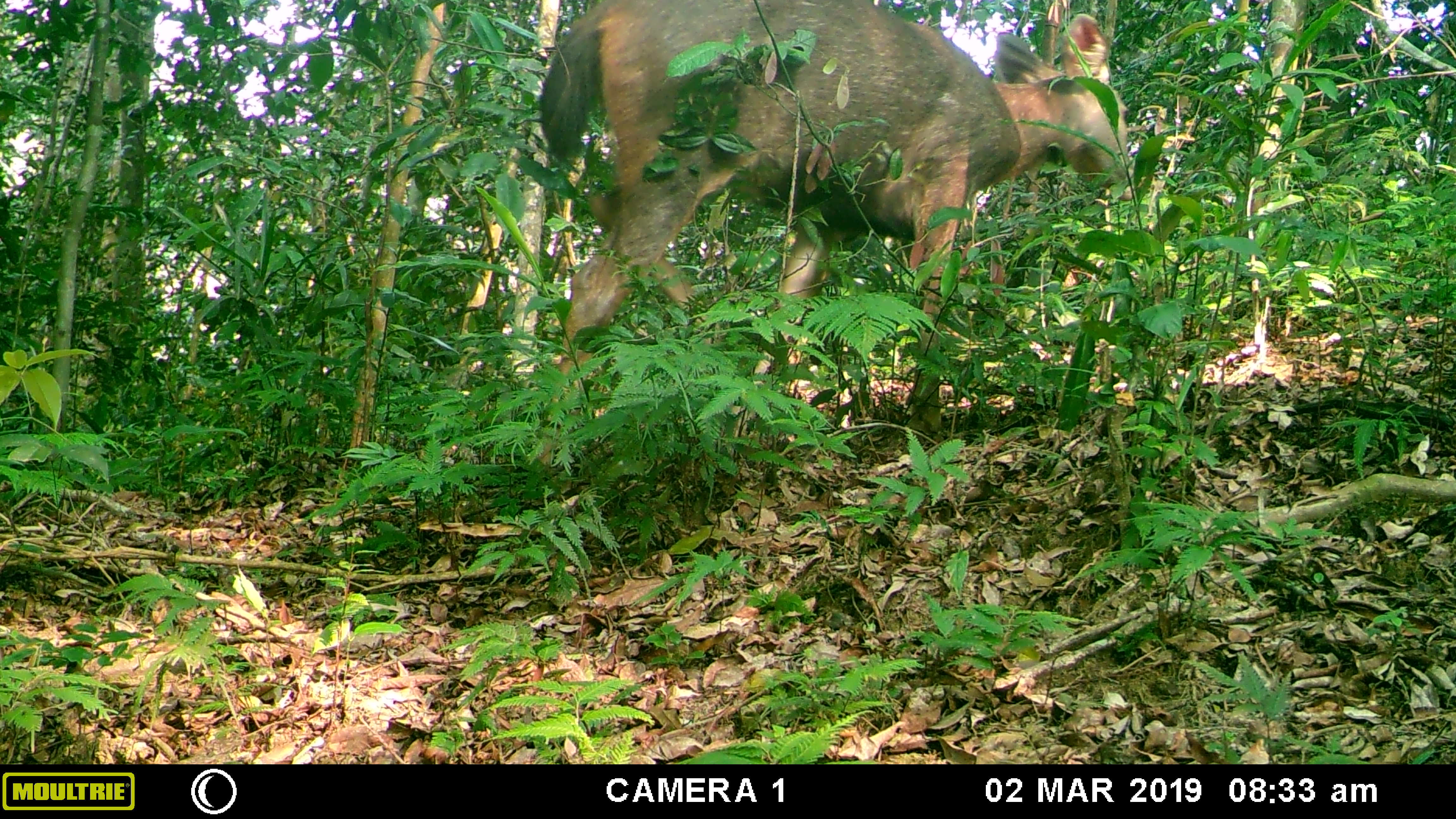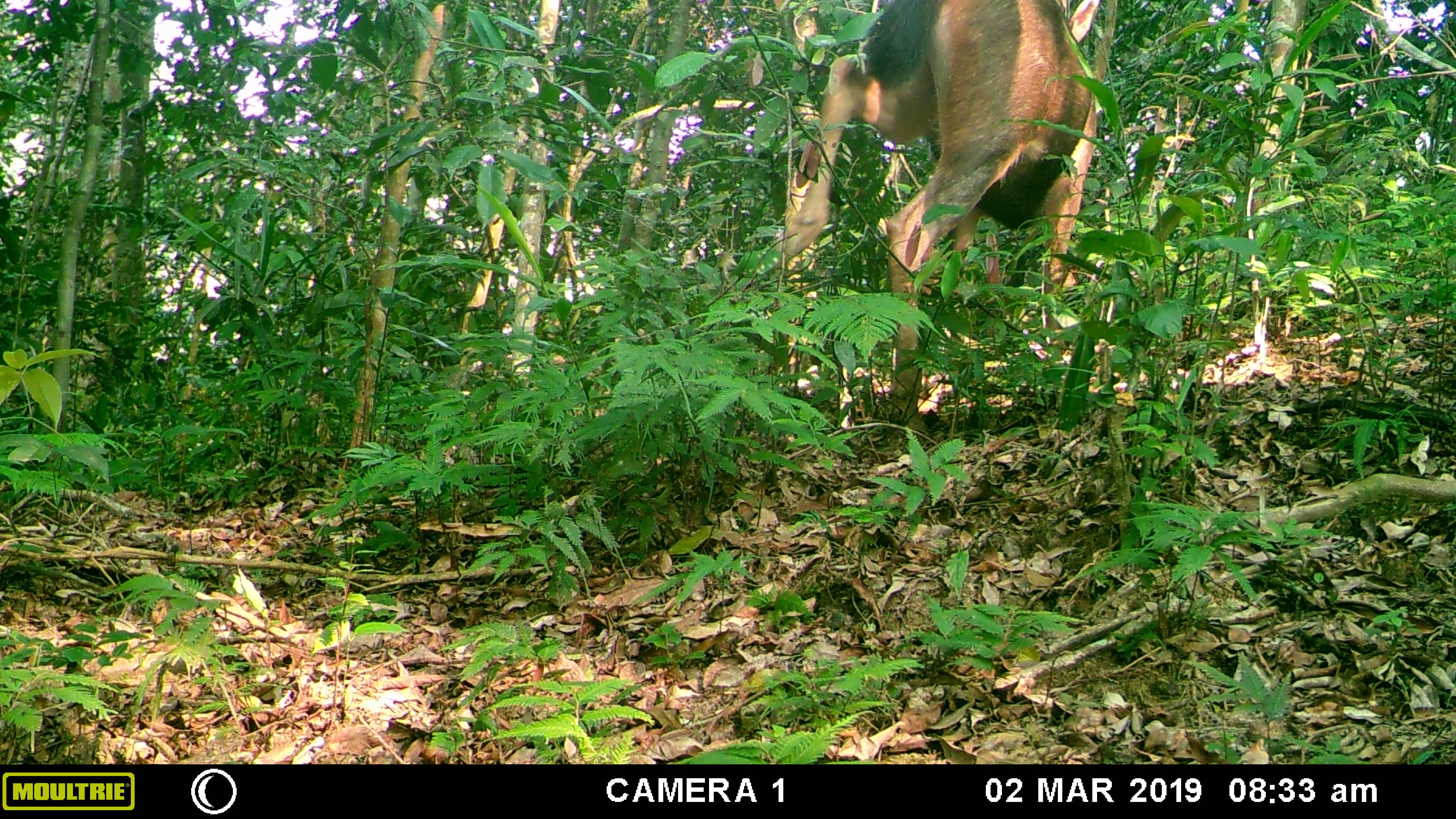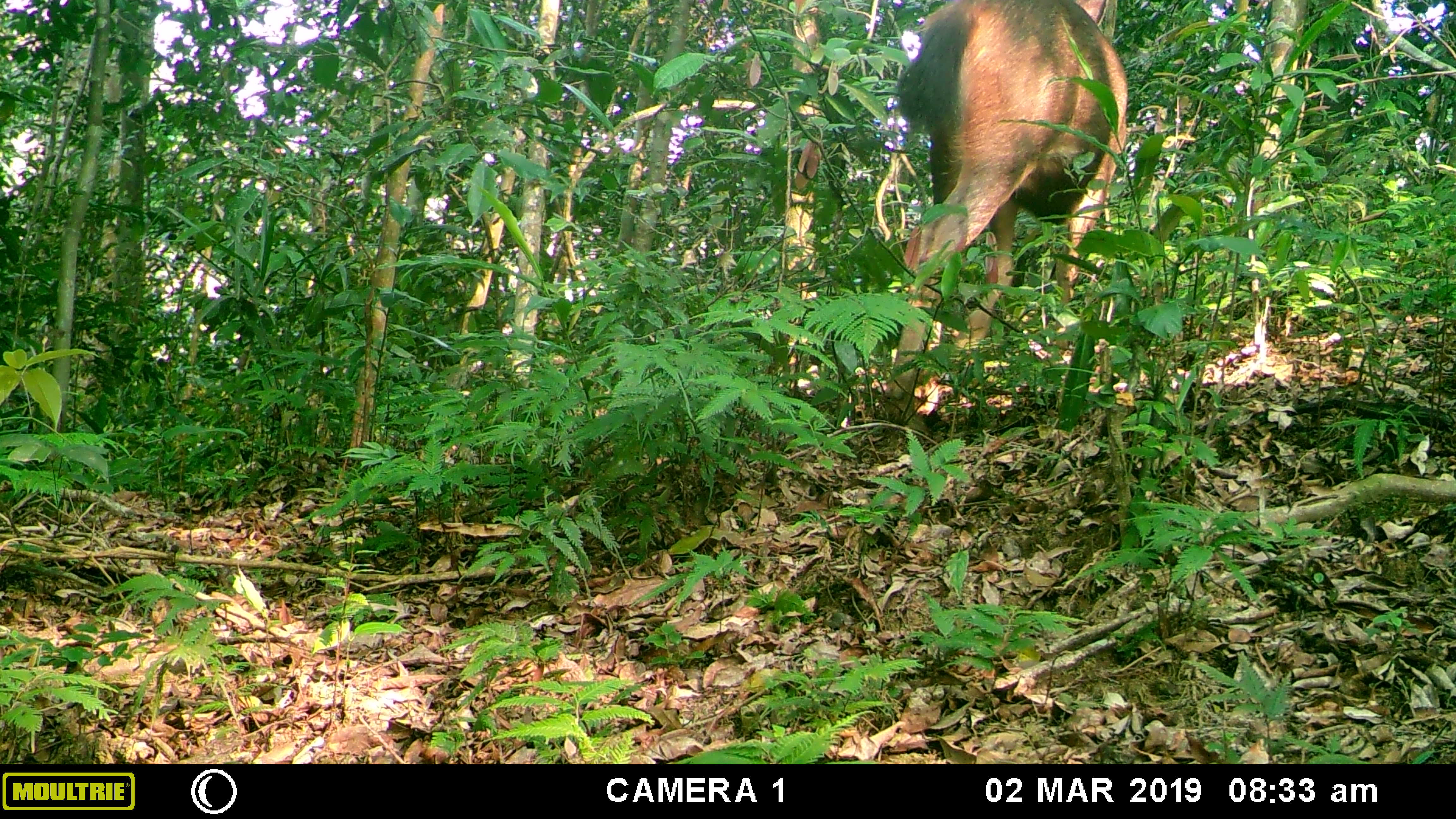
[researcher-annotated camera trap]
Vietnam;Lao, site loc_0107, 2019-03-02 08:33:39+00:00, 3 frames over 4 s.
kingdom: Animalia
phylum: Chordata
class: Mammalia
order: Artiodactyla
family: Cervidae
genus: Rusa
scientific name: Rusa unicolor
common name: sambar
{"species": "sambar (Rusa unicolor)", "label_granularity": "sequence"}